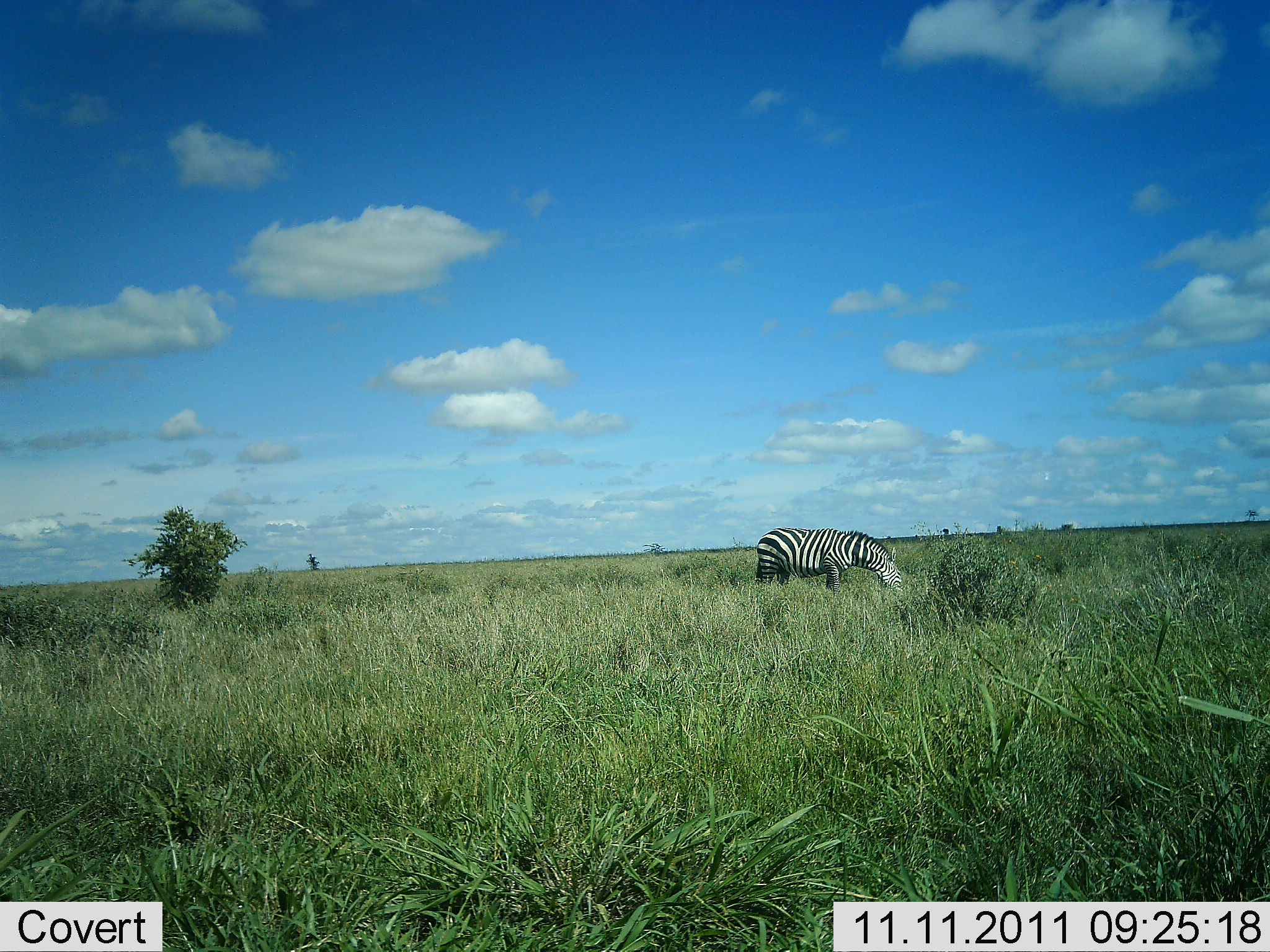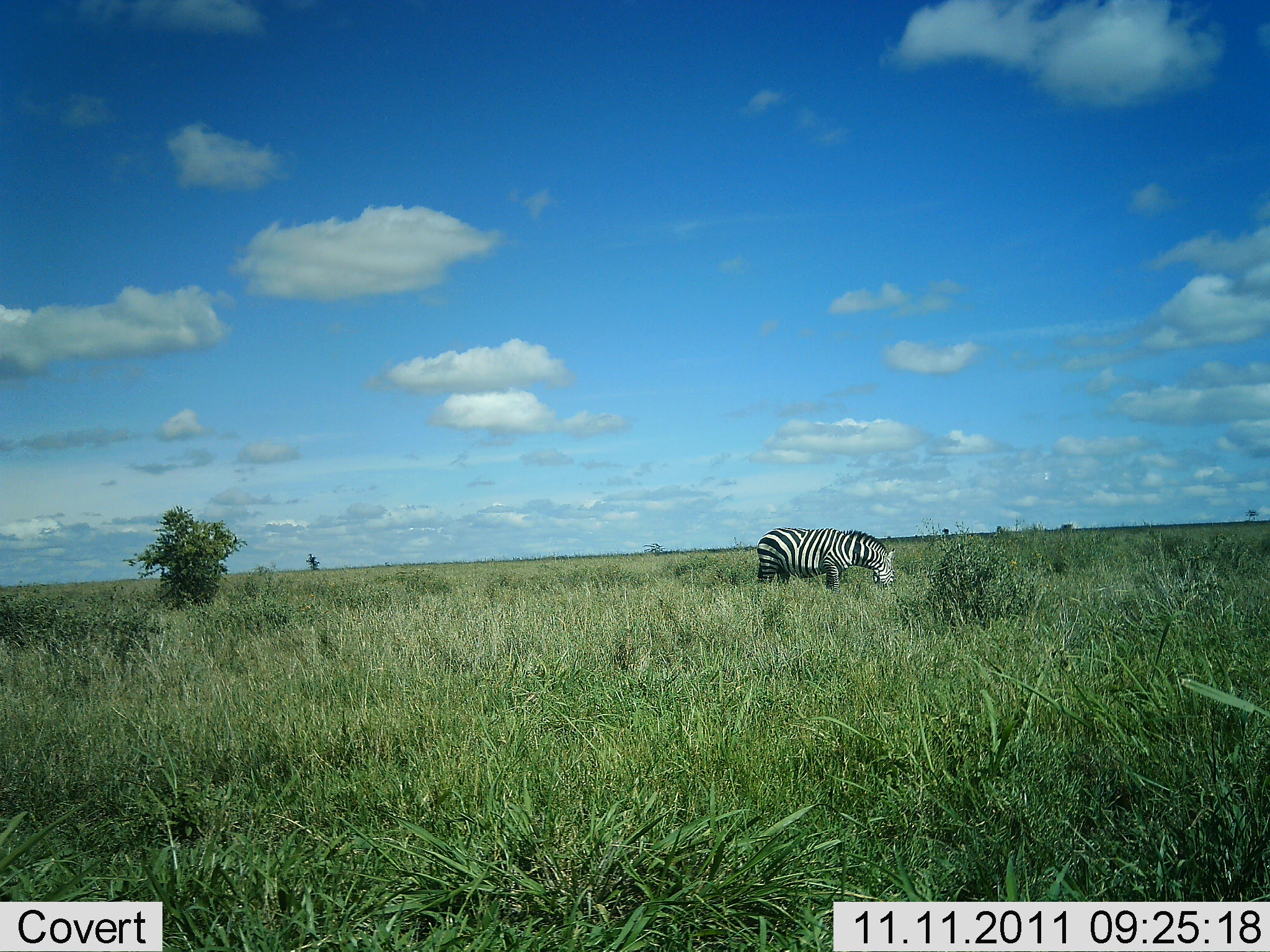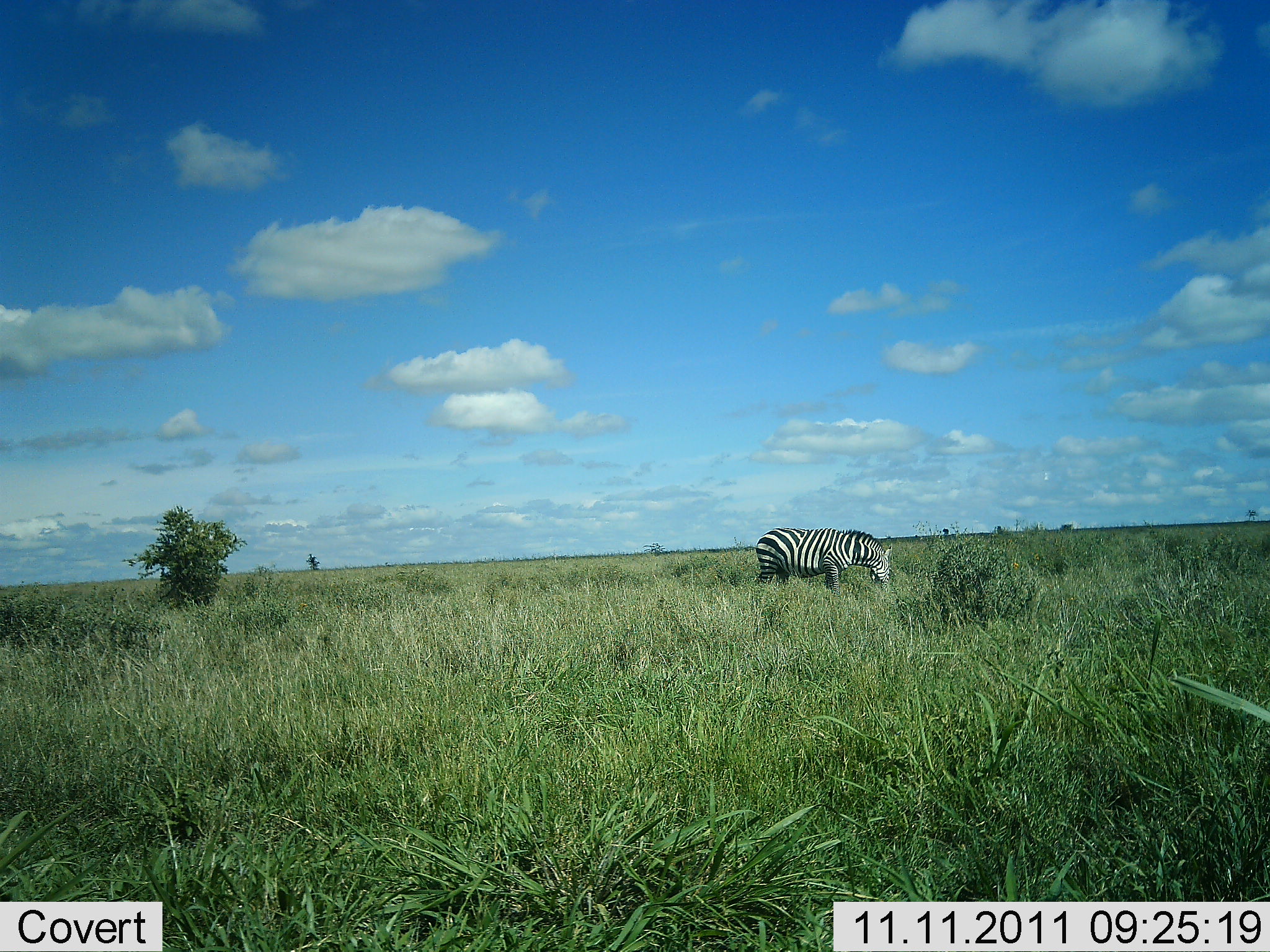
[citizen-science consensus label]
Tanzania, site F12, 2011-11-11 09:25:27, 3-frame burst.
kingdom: Animalia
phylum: Chordata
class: Mammalia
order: Perissodactyla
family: Equidae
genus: Equus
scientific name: Equus quagga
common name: plains zebra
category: zebra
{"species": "zebra (plains zebra) (Equus quagga)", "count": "1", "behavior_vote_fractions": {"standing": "29%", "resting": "0%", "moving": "0%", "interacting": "0%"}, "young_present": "0%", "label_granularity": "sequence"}